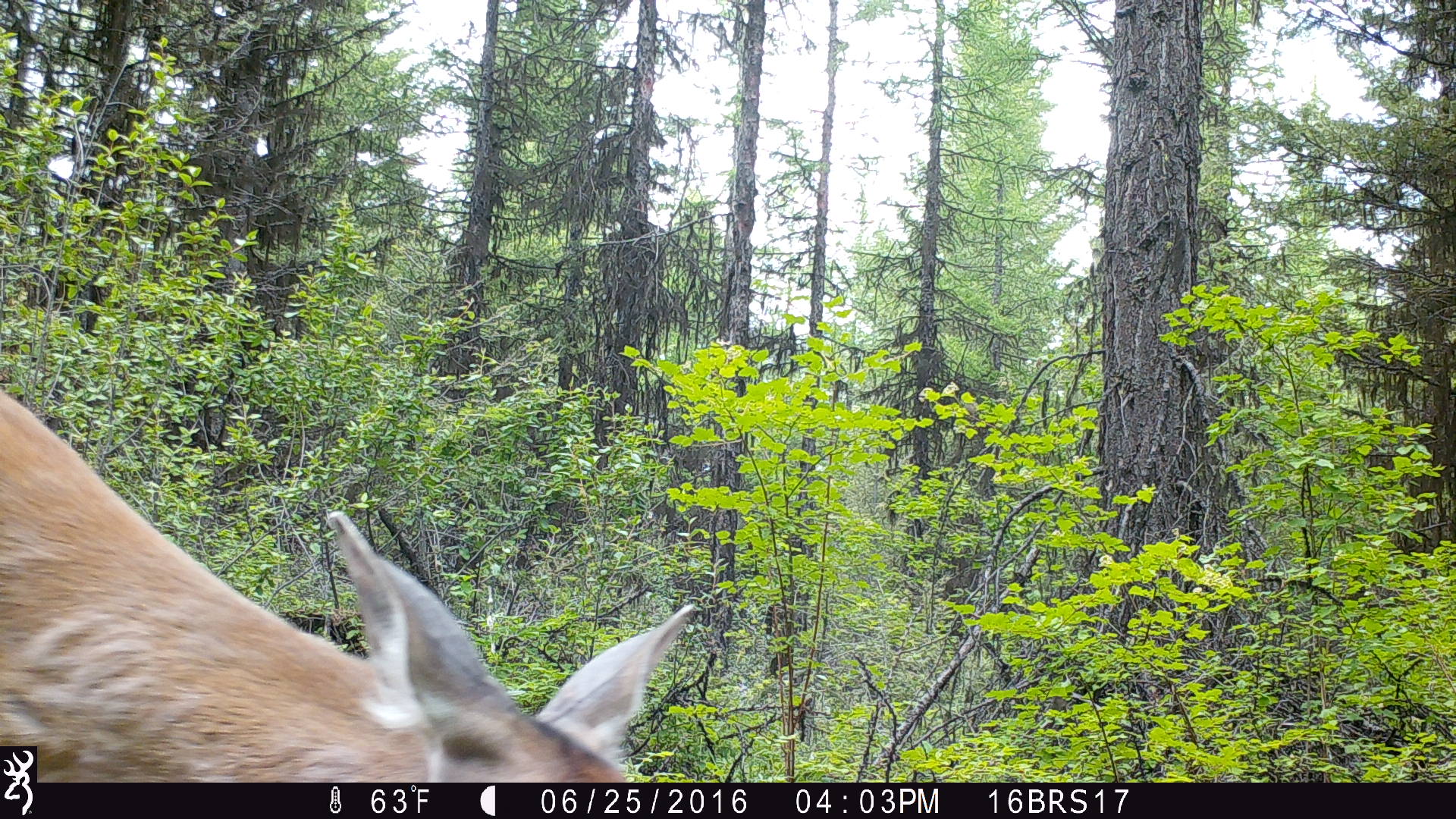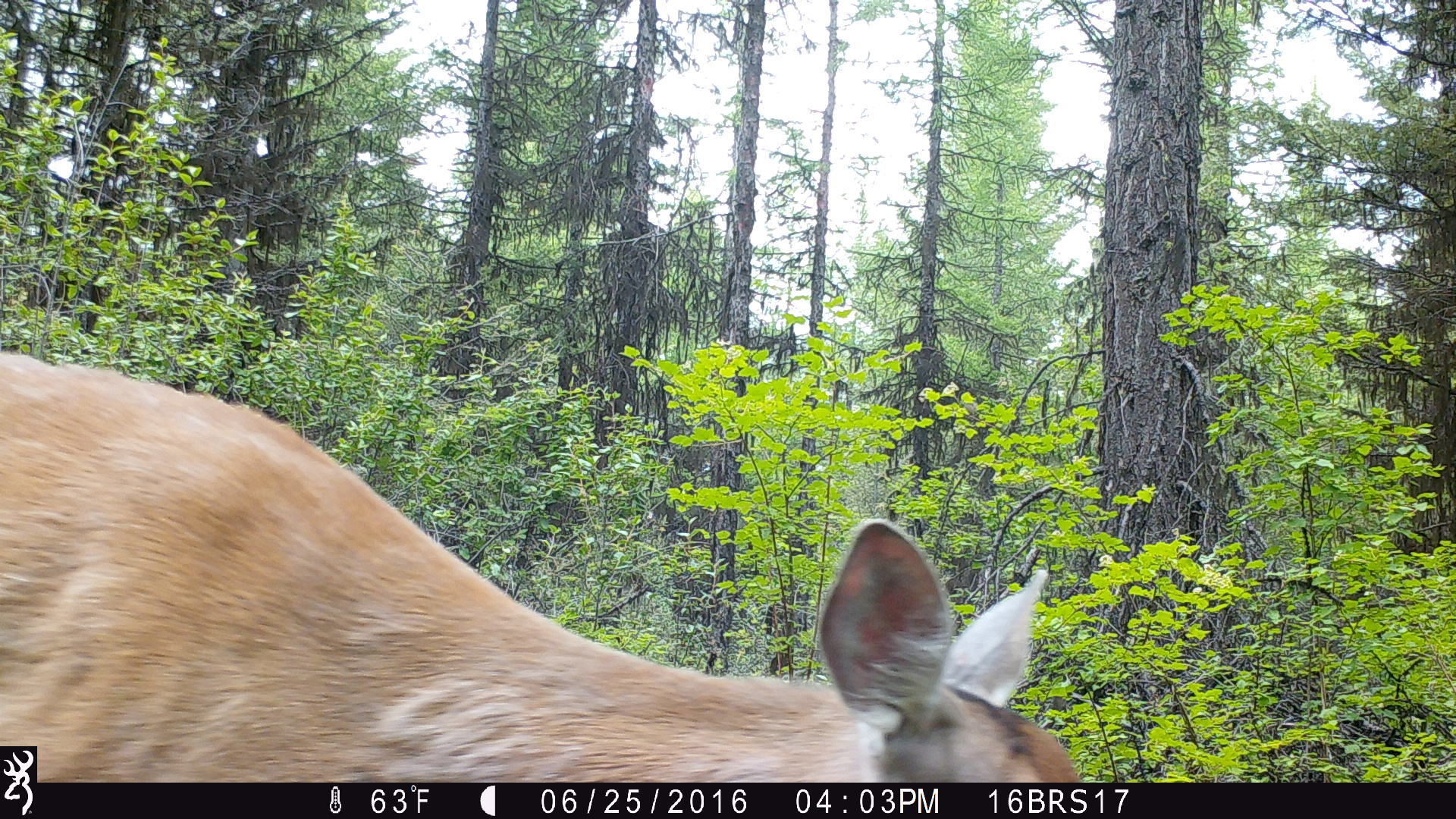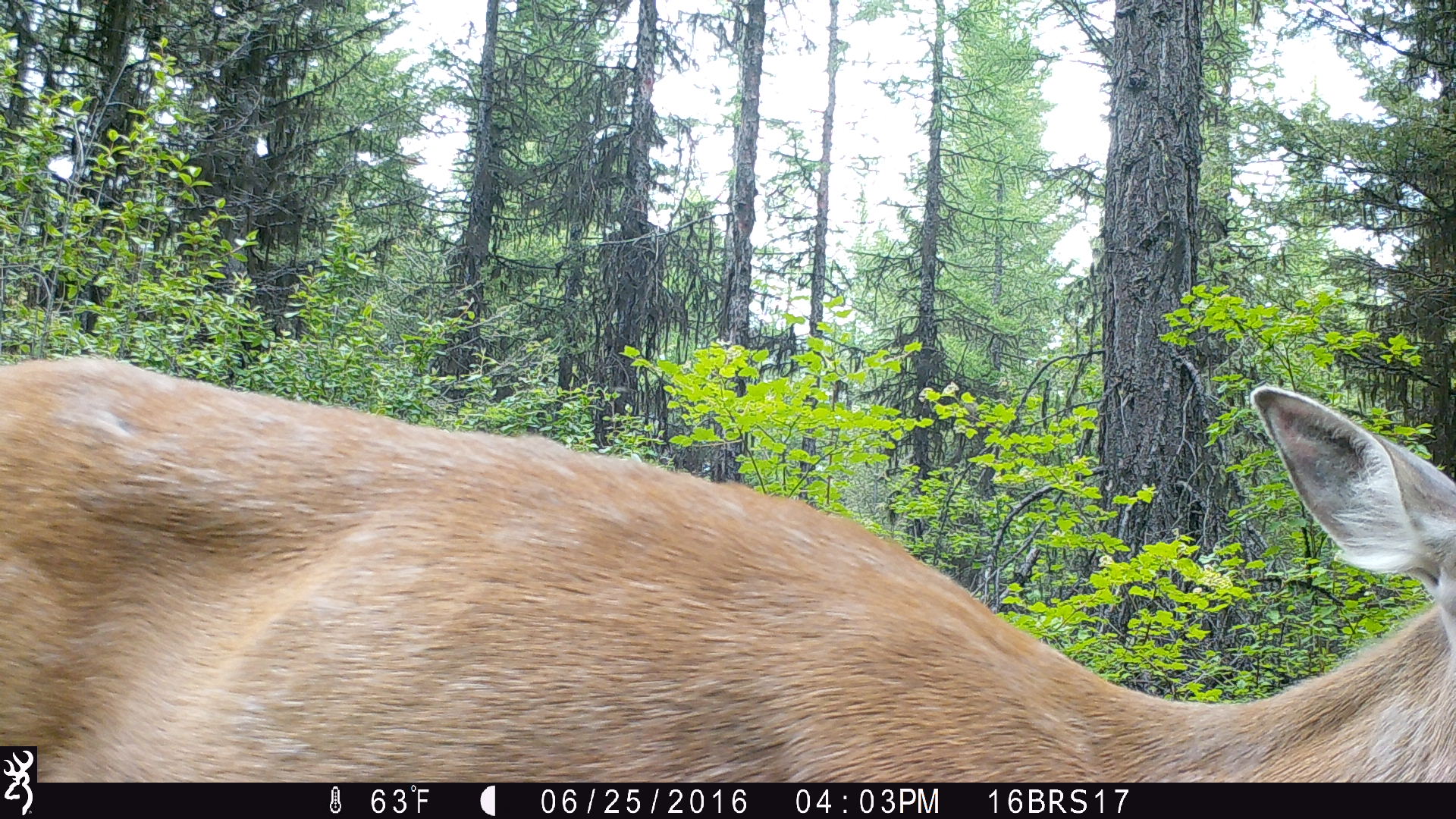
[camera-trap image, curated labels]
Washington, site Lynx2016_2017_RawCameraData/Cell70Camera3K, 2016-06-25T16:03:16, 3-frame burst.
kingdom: Animalia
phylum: Chordata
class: Mammalia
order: Artiodactyla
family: Cervidae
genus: Odocoileus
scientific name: Odocoileus virginianus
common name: white-tailed deer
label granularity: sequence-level